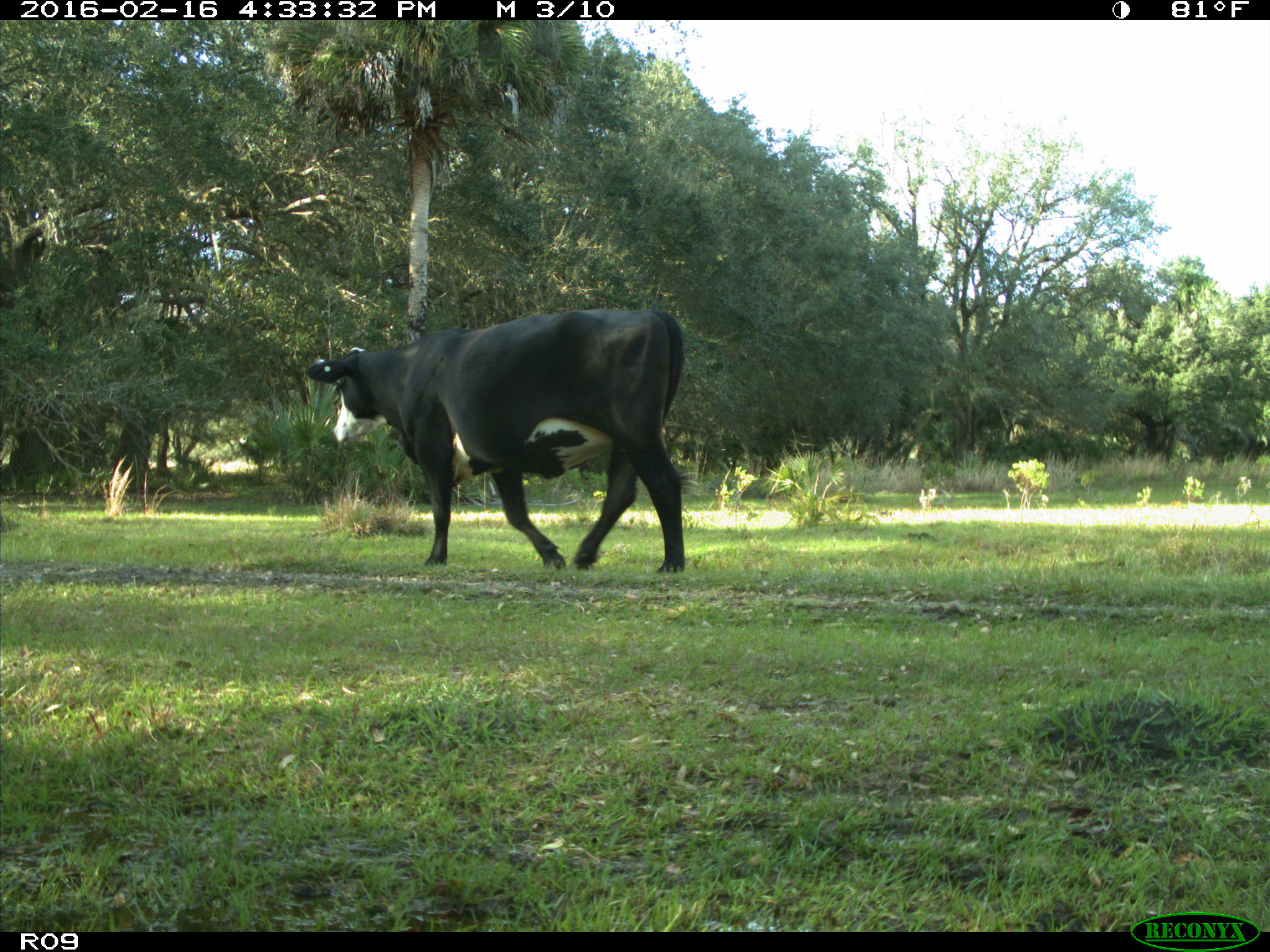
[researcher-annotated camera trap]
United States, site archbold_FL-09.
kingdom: Animalia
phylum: Chordata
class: Mammalia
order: Artiodactyla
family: Bovidae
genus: Bos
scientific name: Bos taurus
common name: domestic cow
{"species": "Bos taurus (domestic cow)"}